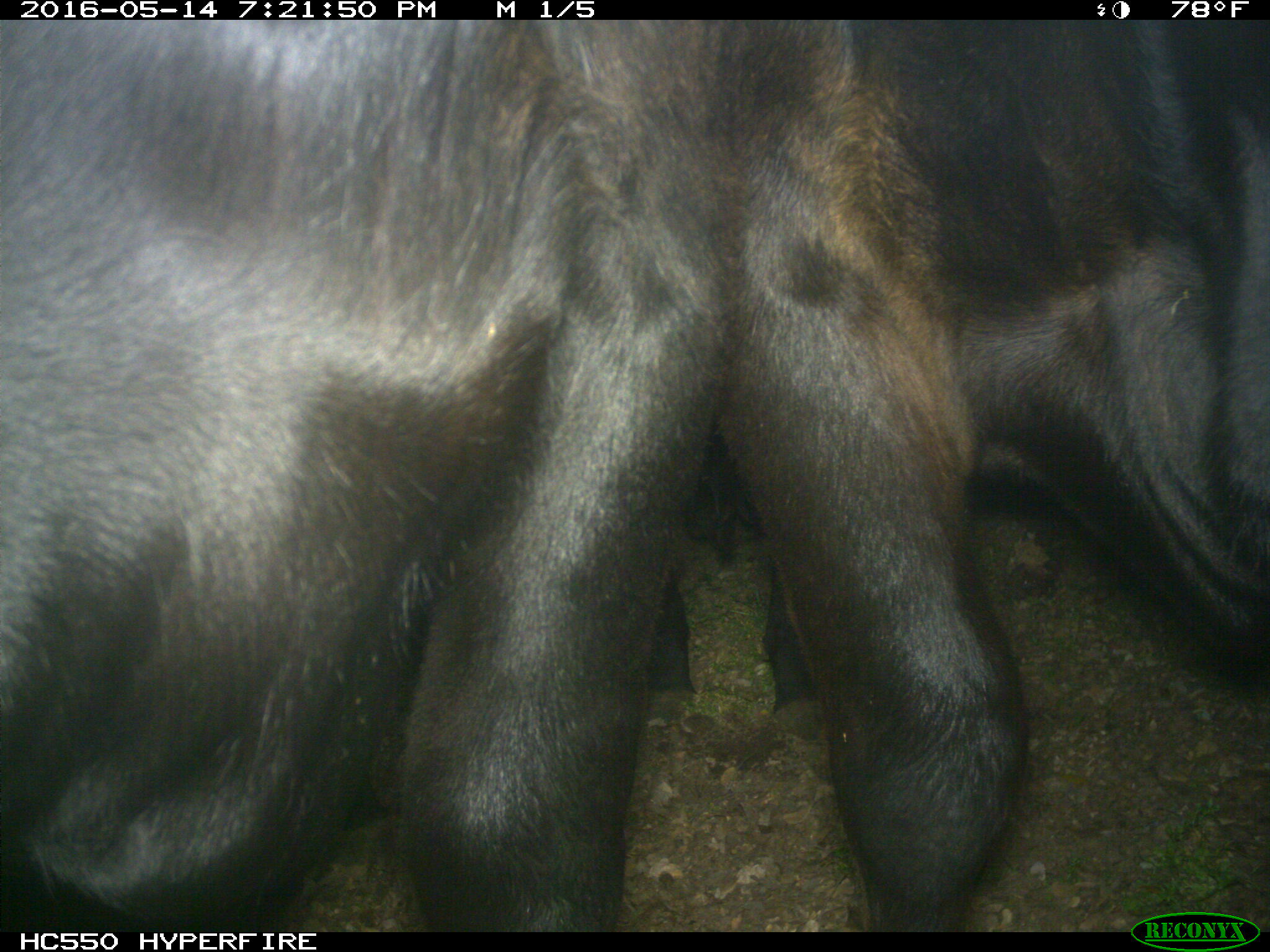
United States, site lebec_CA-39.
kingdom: Animalia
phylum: Chordata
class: Mammalia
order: Artiodactyla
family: Bovidae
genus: Bos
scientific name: Bos taurus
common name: domestic cow